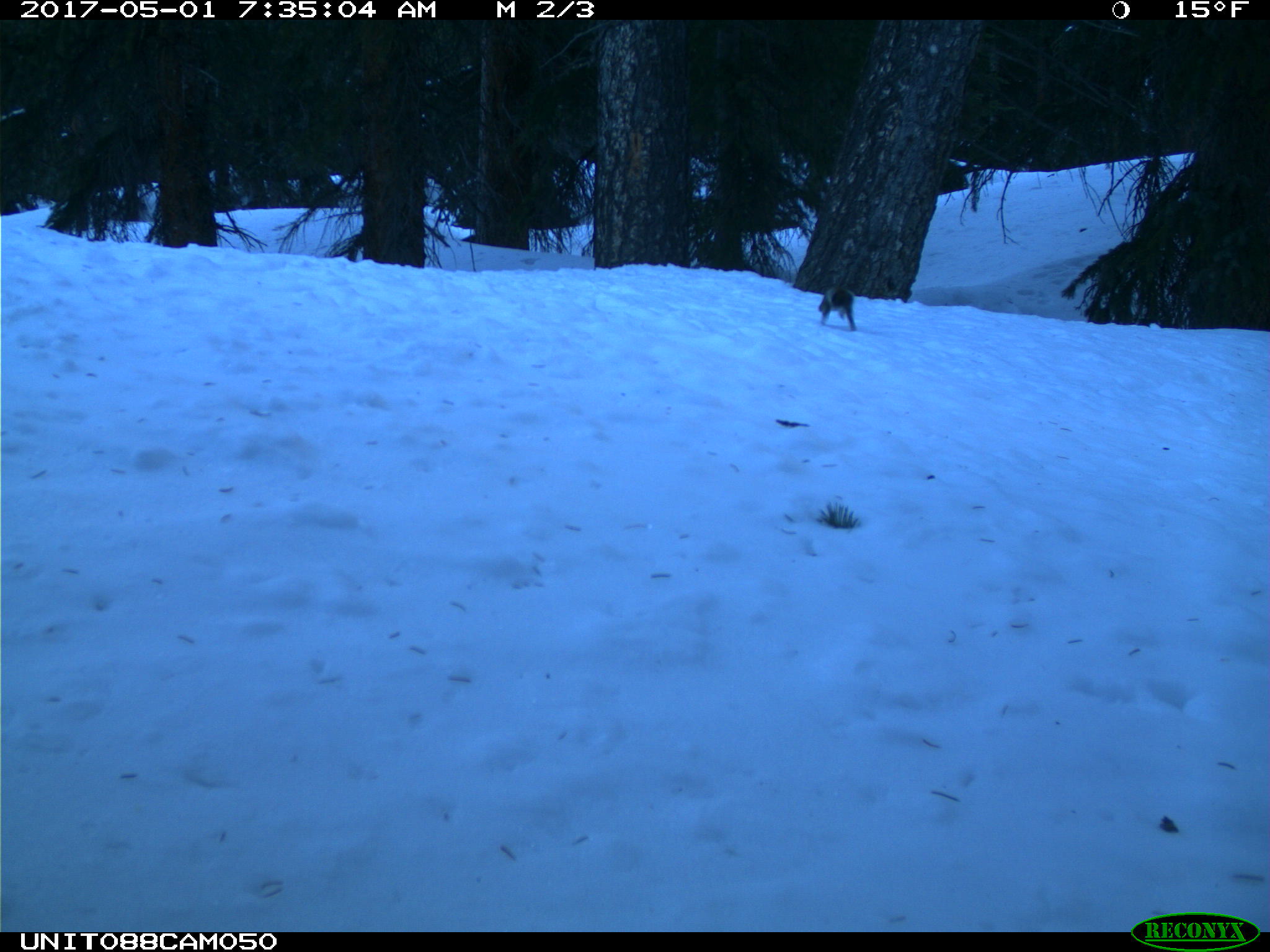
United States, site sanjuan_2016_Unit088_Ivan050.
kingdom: Animalia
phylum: Chordata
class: Mammalia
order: Rodentia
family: Sciuridae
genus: Tamiasciurus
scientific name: Tamiasciurus hudsonicus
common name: american red squirrel